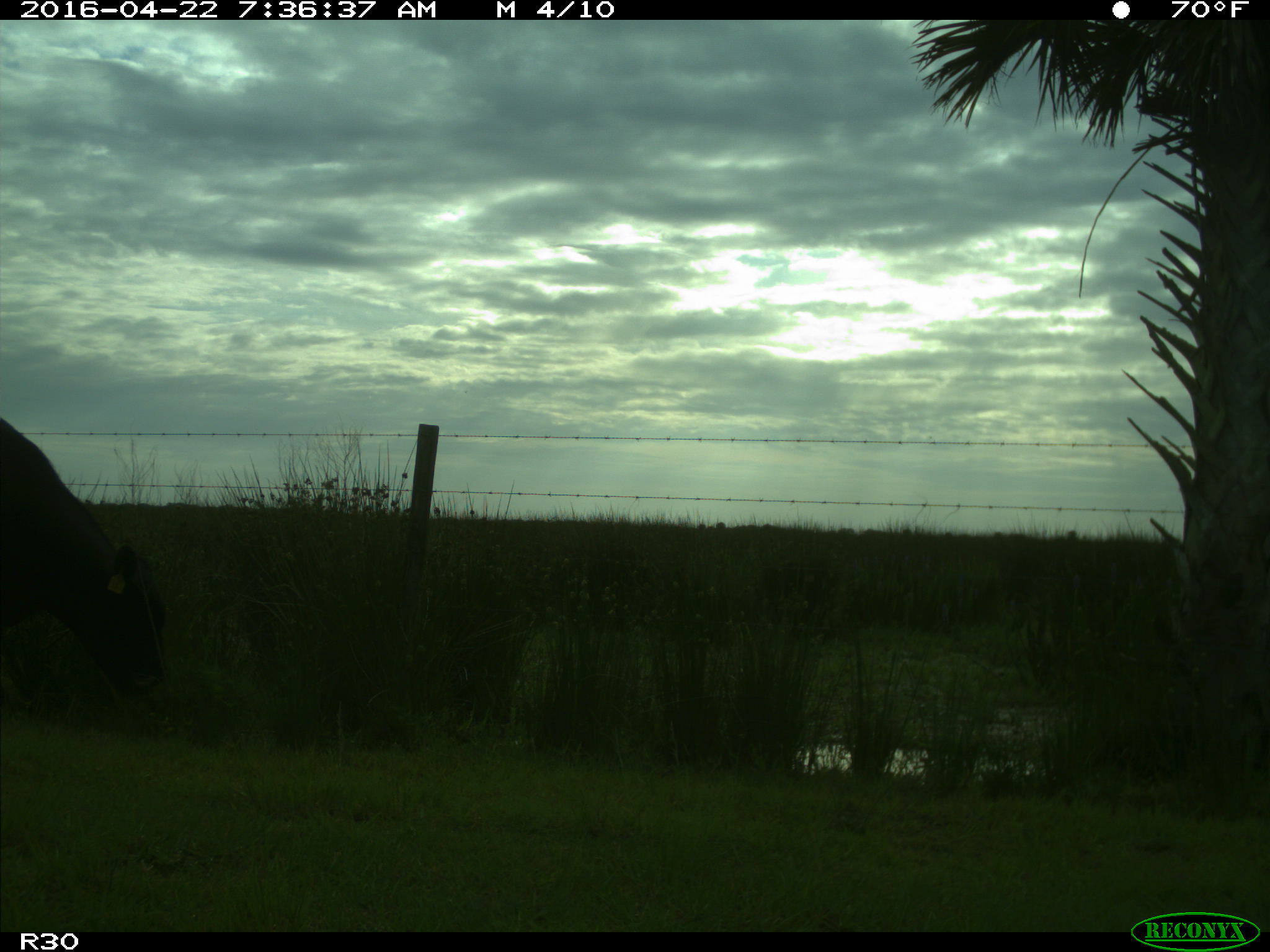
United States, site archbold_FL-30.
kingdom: Animalia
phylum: Chordata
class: Mammalia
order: Artiodactyla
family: Bovidae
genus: Bos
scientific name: Bos taurus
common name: domestic cow